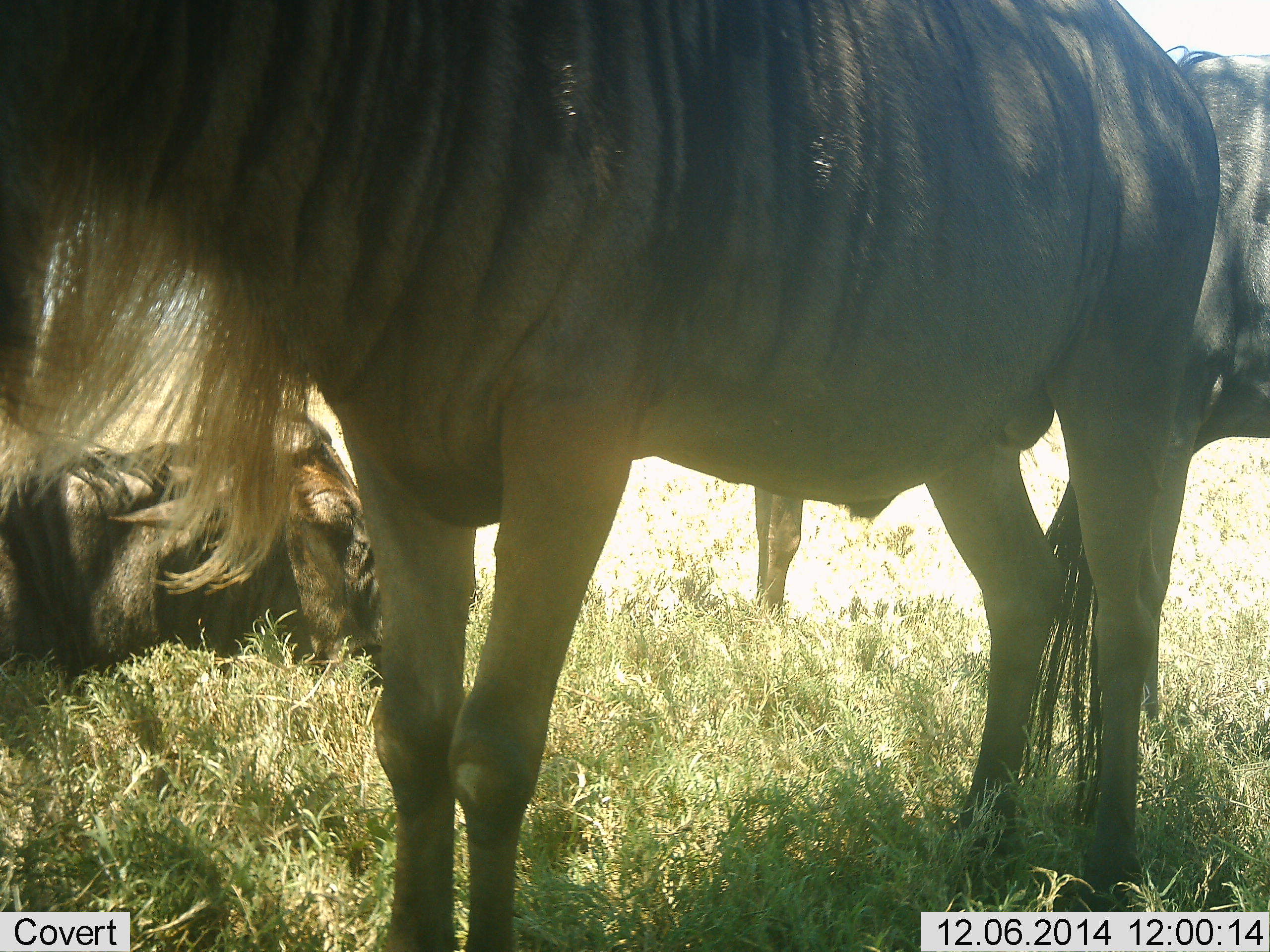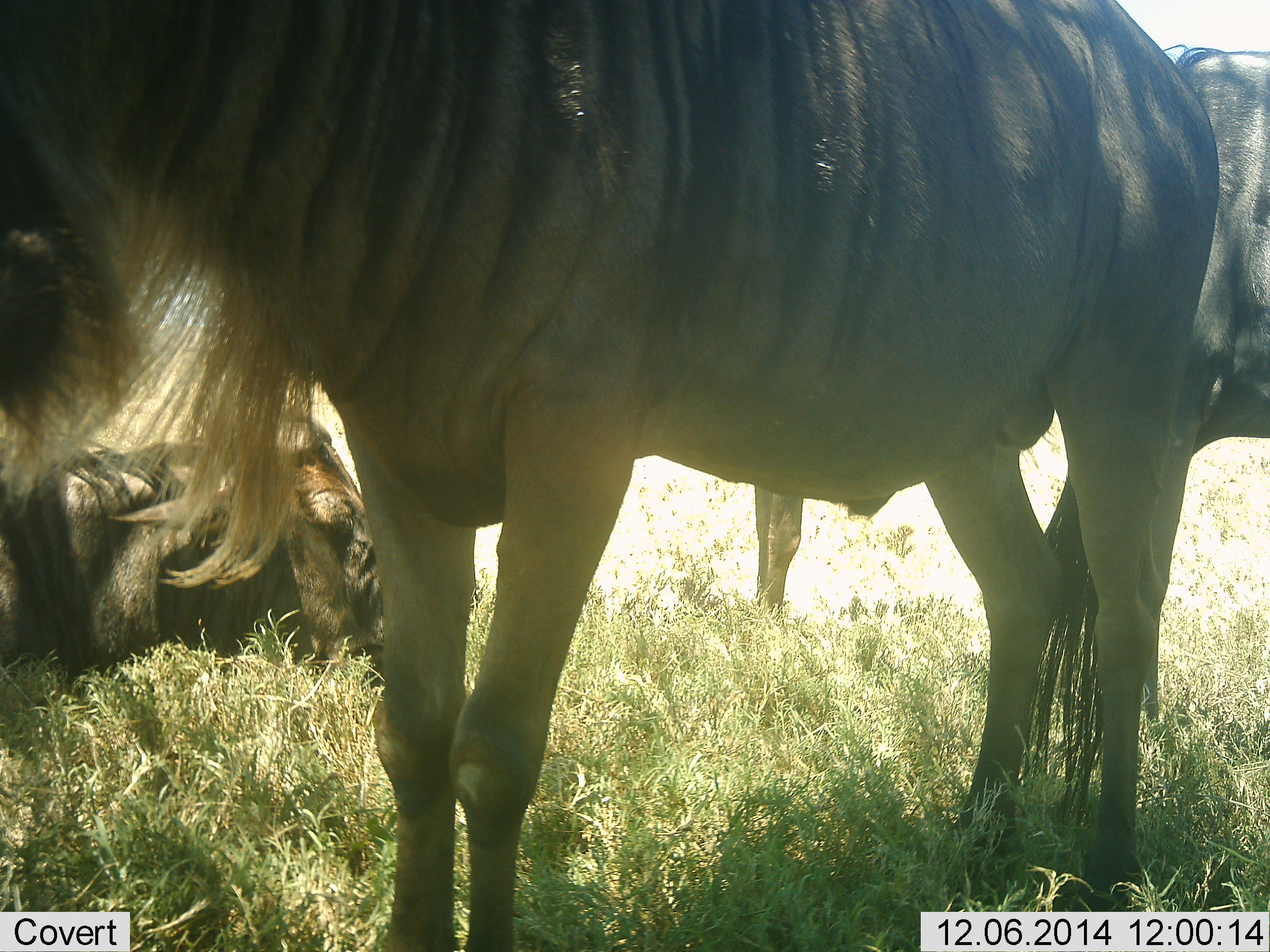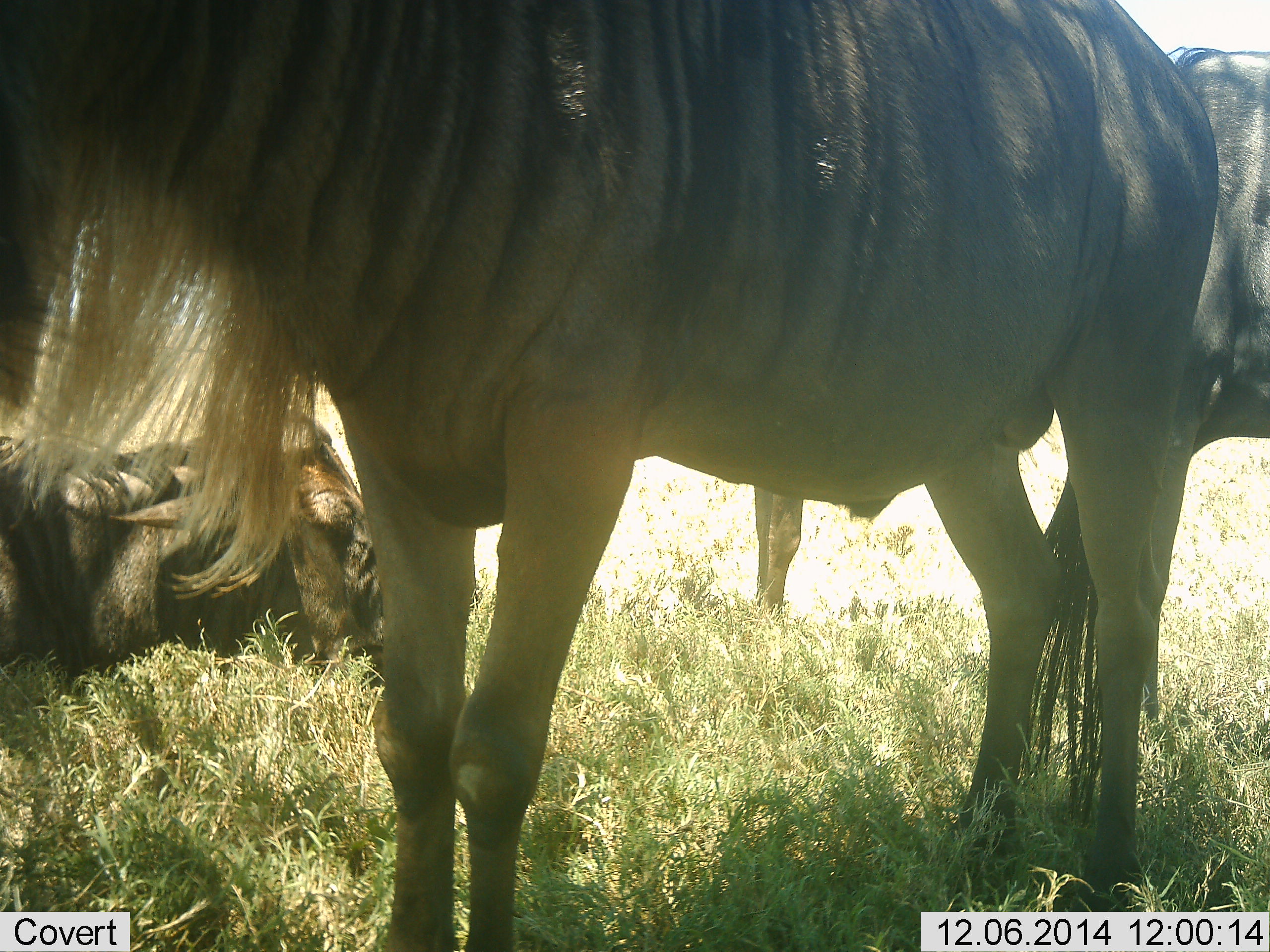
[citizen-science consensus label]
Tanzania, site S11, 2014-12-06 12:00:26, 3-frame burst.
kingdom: Animalia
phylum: Chordata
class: Mammalia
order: Artiodactyla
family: Bovidae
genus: Connochaetes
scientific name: Connochaetes taurinus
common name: blue wildebeest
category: wildebeest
Wildebeest (blue wildebeest) (Connochaetes taurinus), count 3. Behavior (volunteer vote fractions): standing 80%, resting 100%, moving 0%, interacting 0%. Young present (vote fraction): 0%. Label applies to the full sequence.